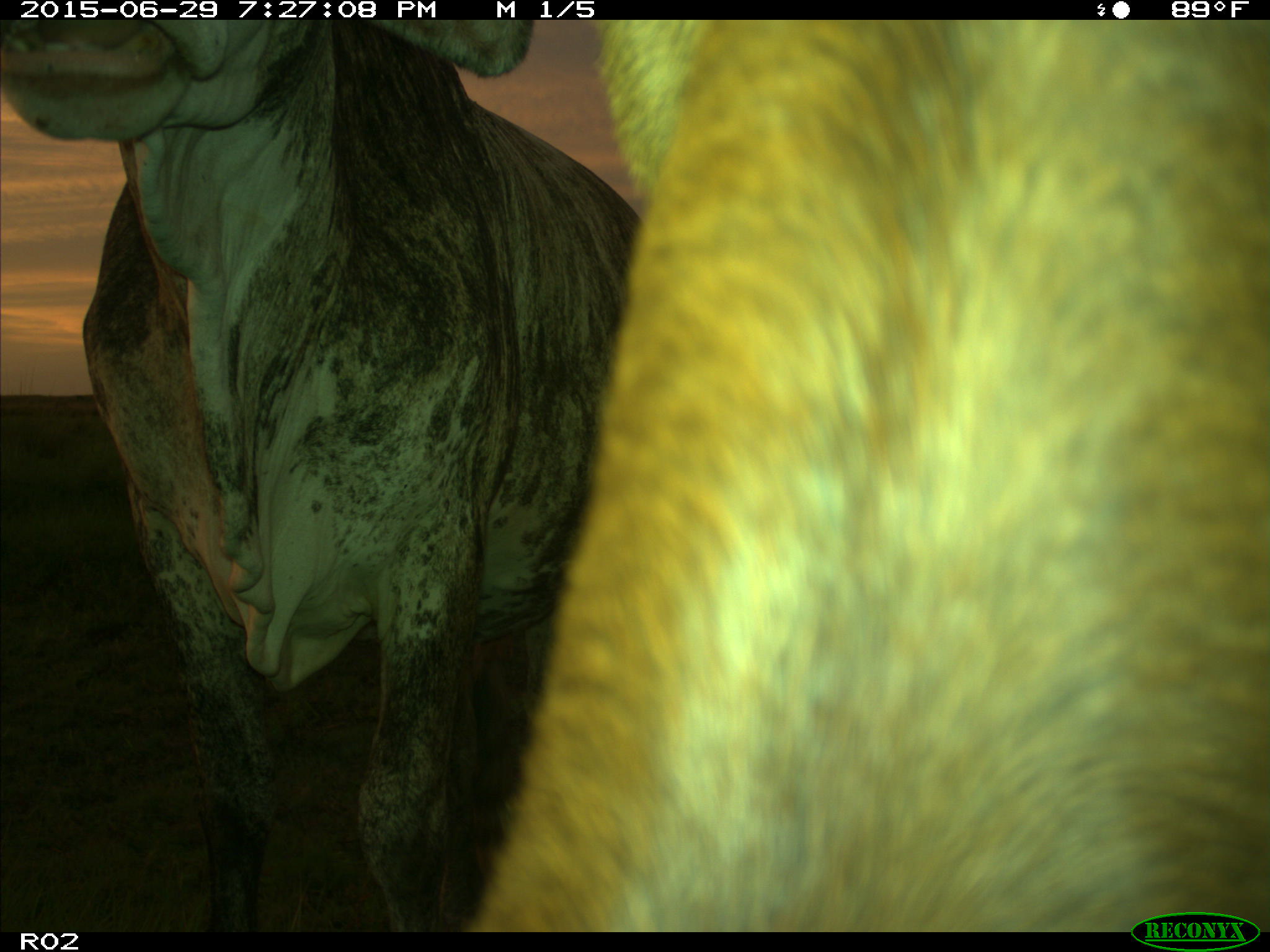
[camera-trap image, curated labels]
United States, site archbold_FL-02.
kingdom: Animalia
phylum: Chordata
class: Mammalia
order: Artiodactyla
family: Bovidae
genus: Bos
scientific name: Bos taurus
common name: domestic cow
Bos taurus (domestic cow).